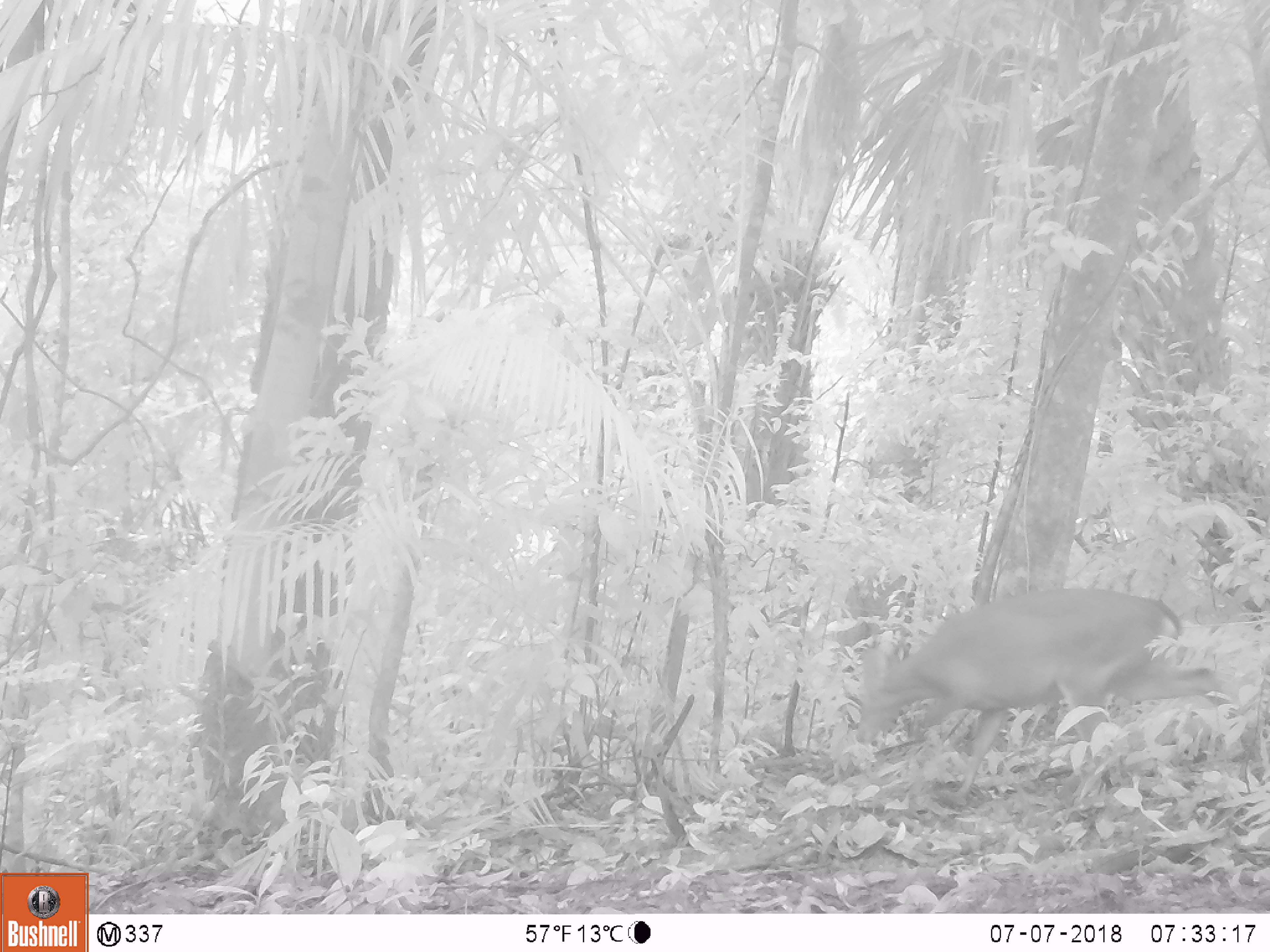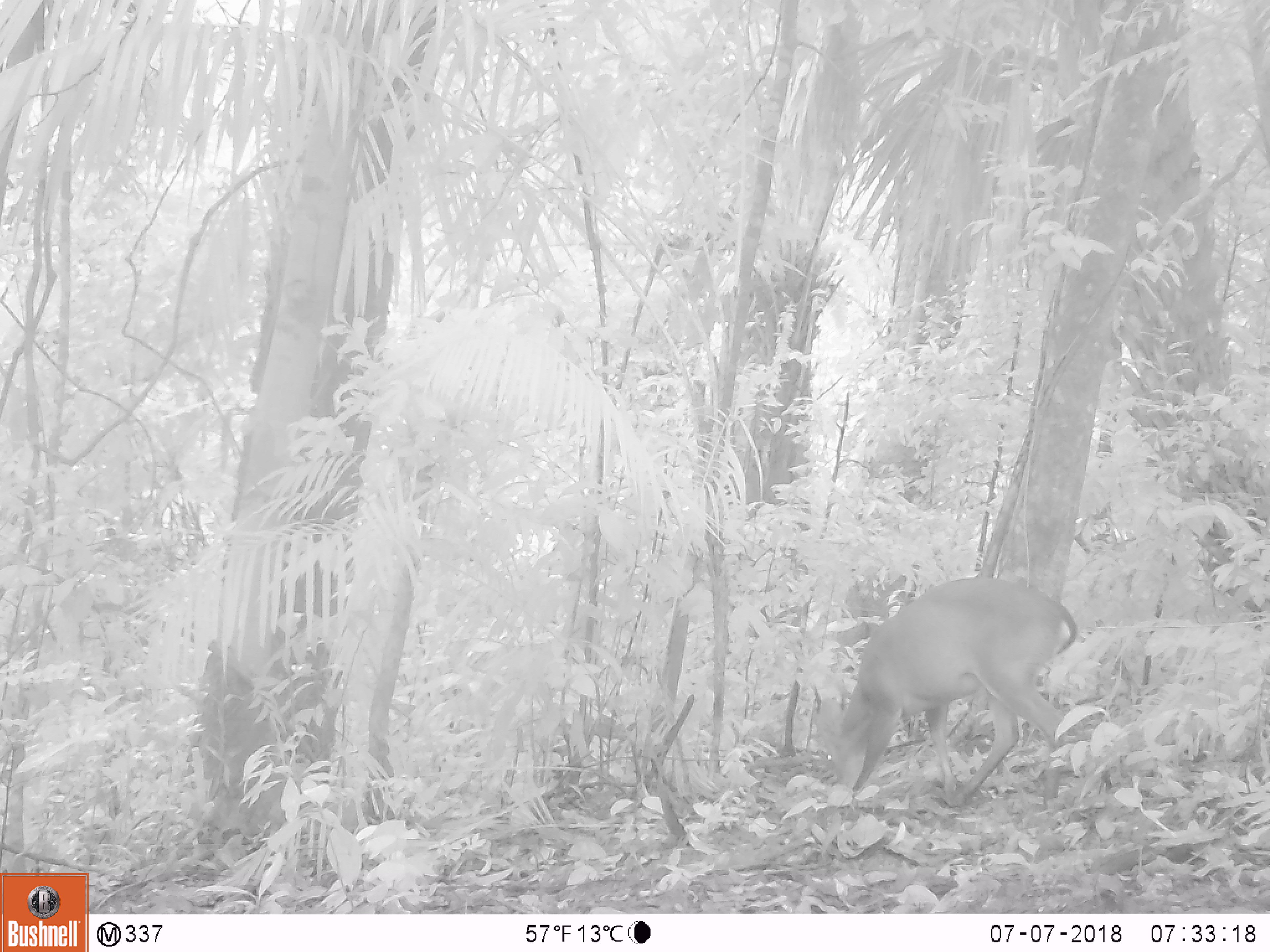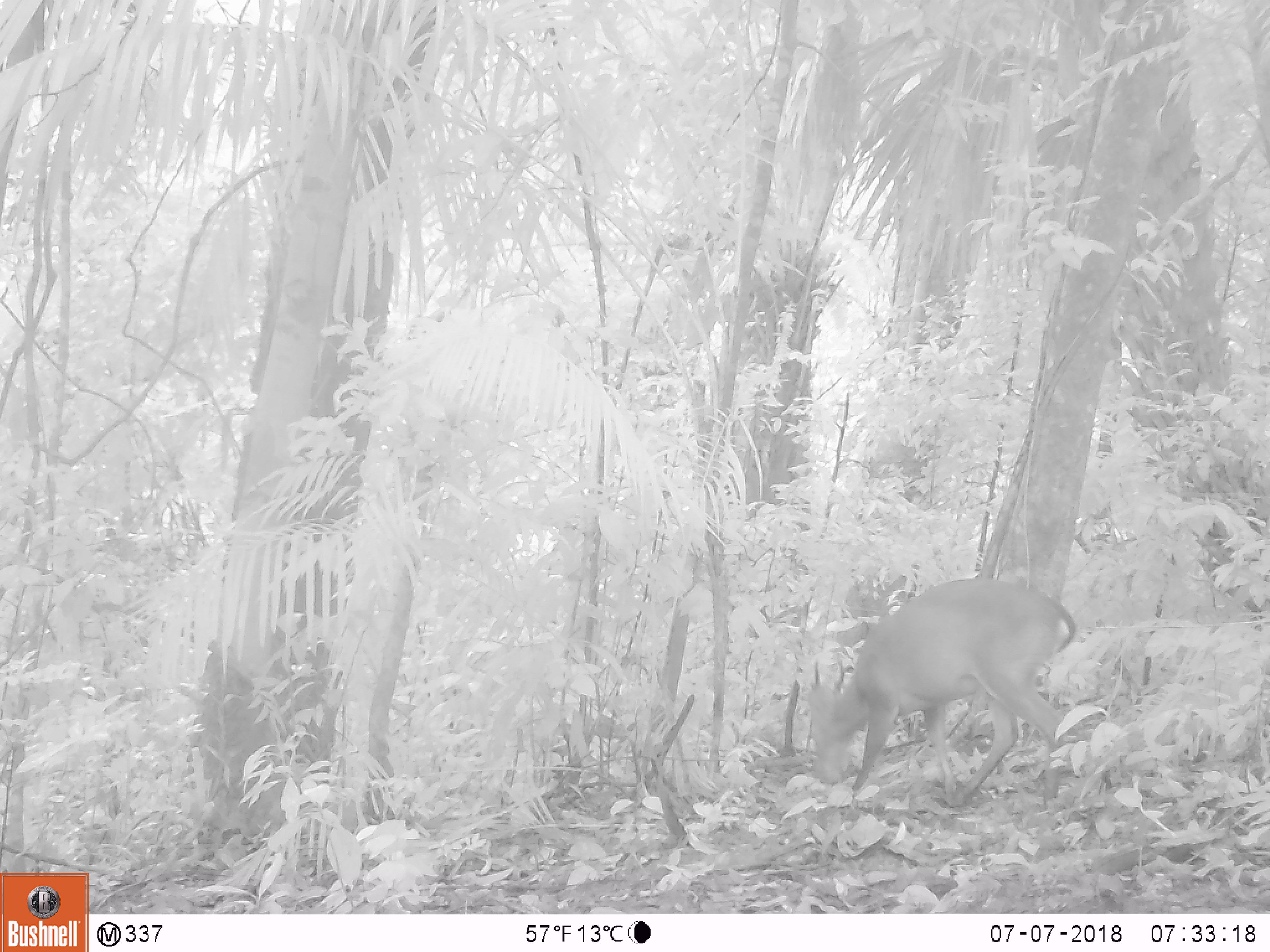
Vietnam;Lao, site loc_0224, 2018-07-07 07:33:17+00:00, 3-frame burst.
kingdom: Animalia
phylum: Chordata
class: Mammalia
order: Artiodactyla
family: Cervidae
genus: Muntiacus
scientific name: Muntiacus vuquangensis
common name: large-antlered muntjac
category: large antlered muntjac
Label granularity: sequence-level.